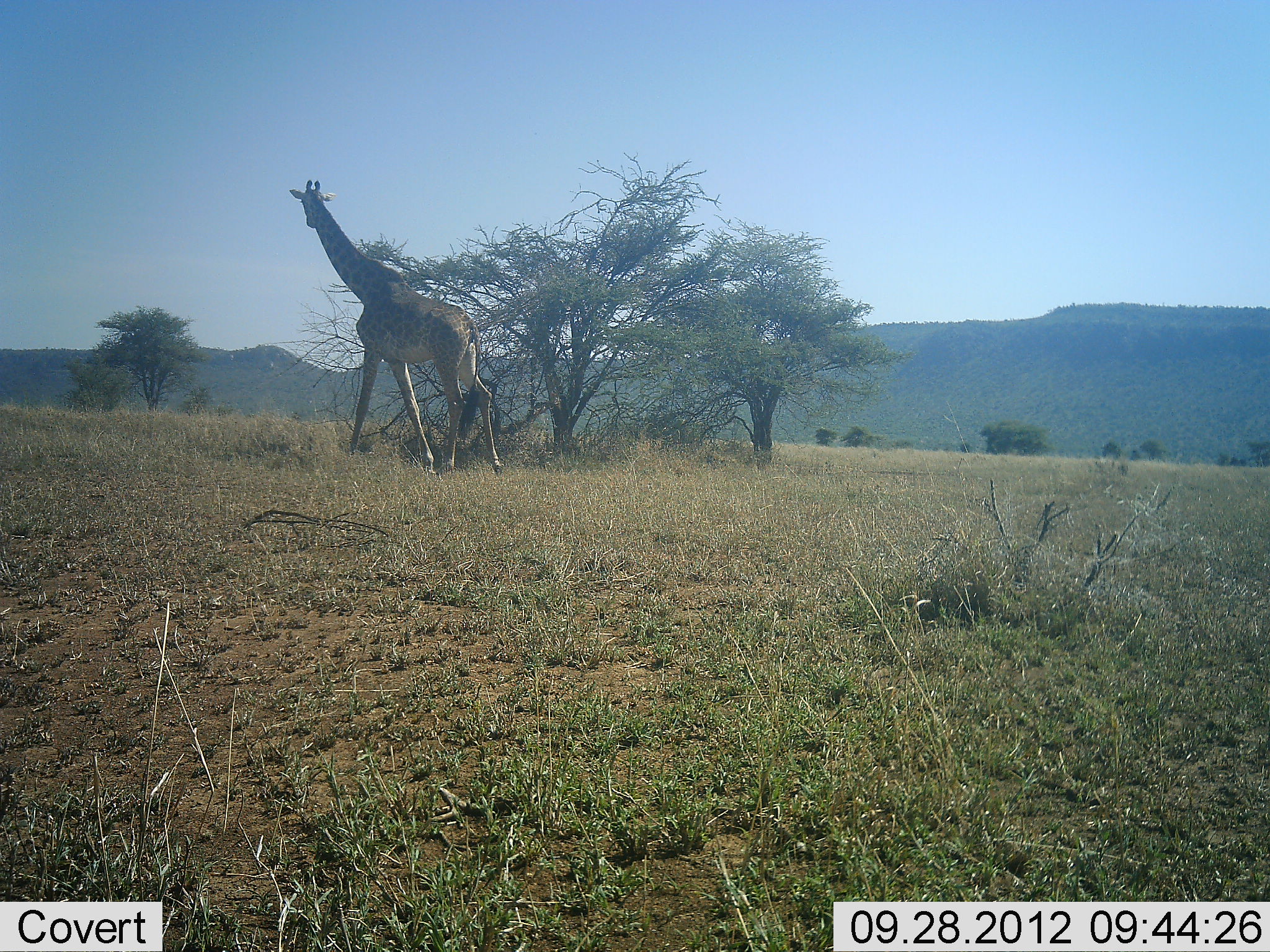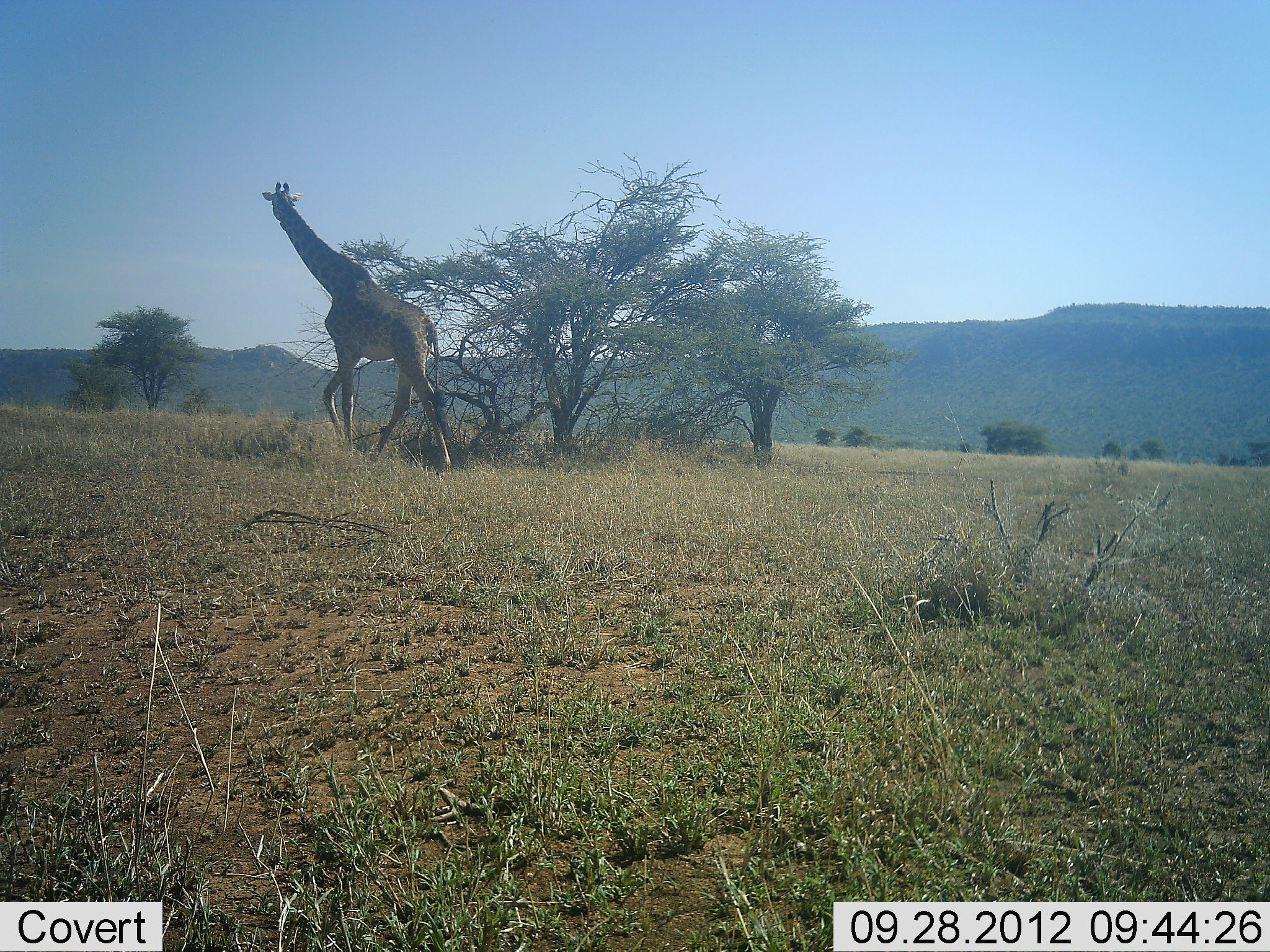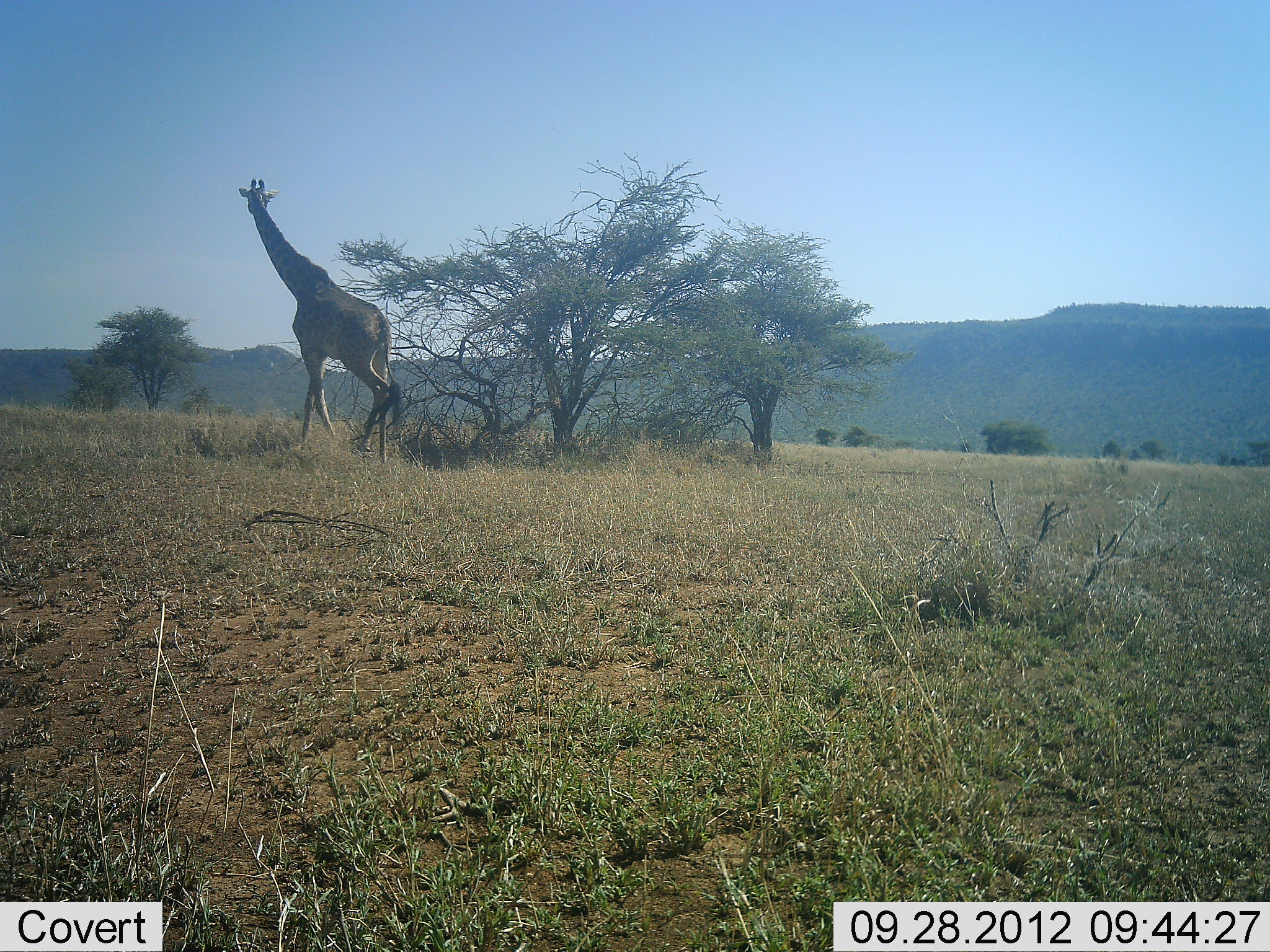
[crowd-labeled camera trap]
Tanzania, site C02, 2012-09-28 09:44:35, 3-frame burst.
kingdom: Animalia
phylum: Chordata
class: Mammalia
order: Artiodactyla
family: Giraffidae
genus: Giraffa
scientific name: Giraffa camelopardalis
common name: giraffe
Giraffe (Giraffa camelopardalis), count 1. Behavior (volunteer vote fractions): standing 0%, resting 0%, moving 100%, interacting 0%. Young present (vote fraction): 0%. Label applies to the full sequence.